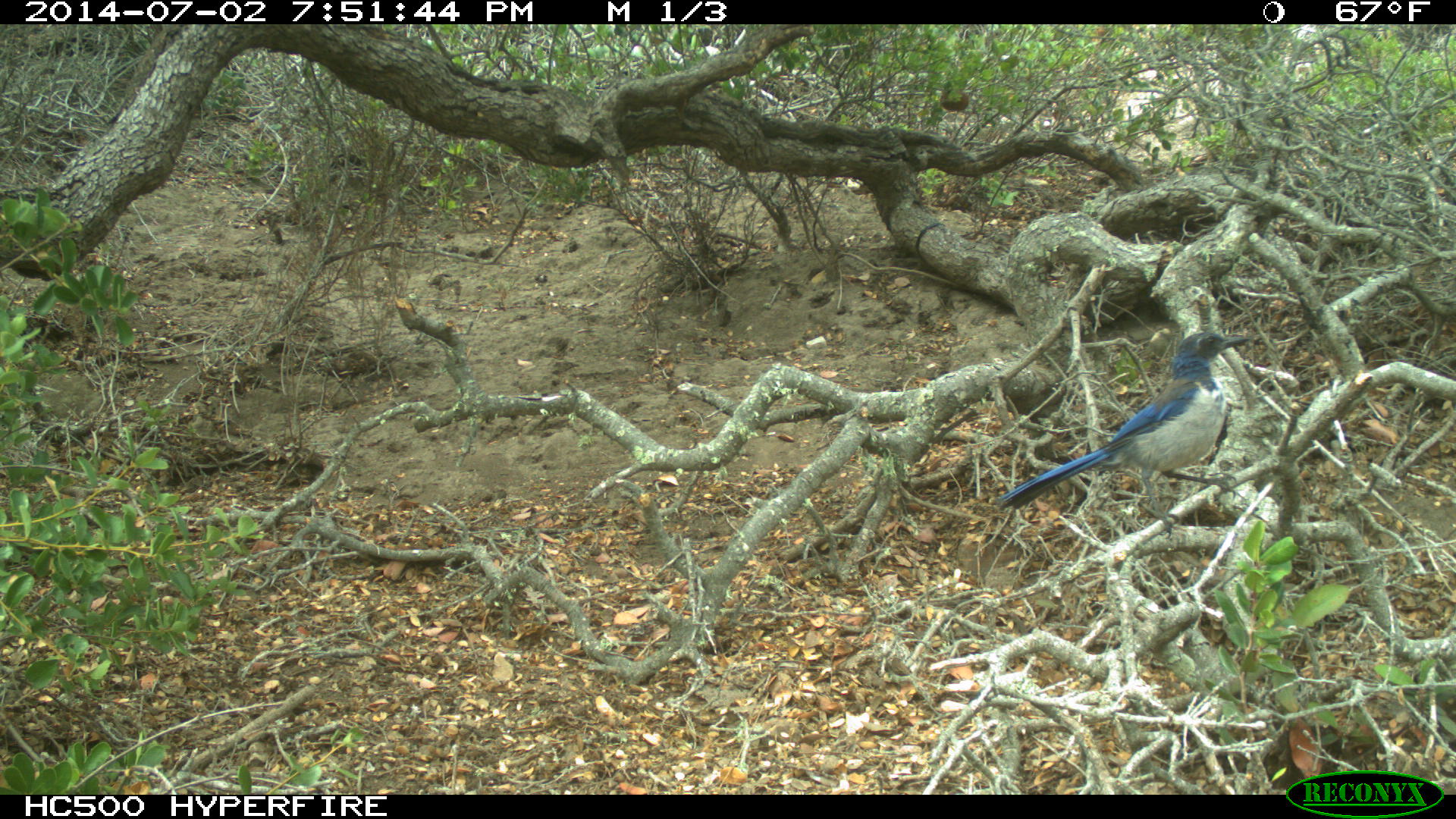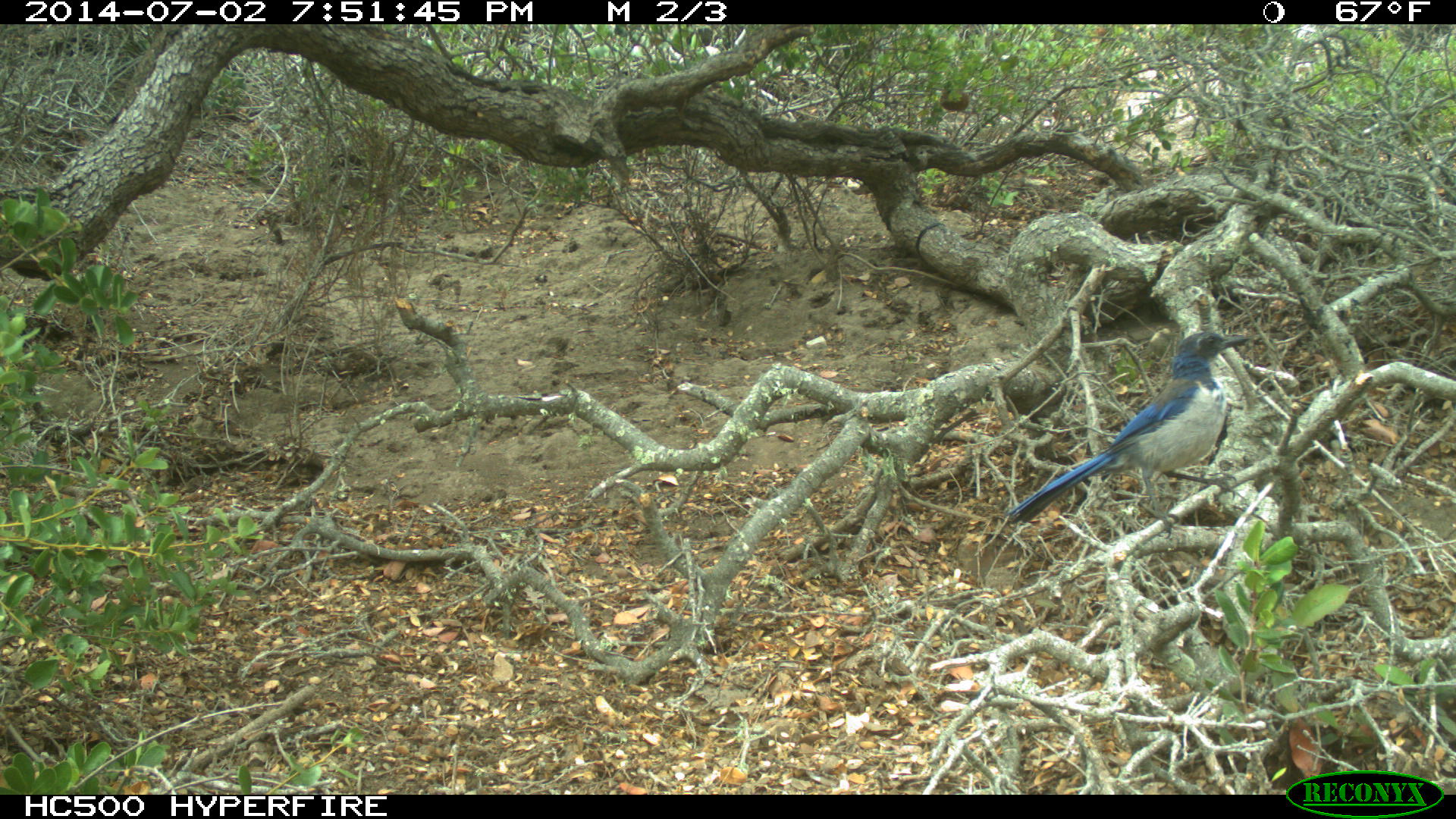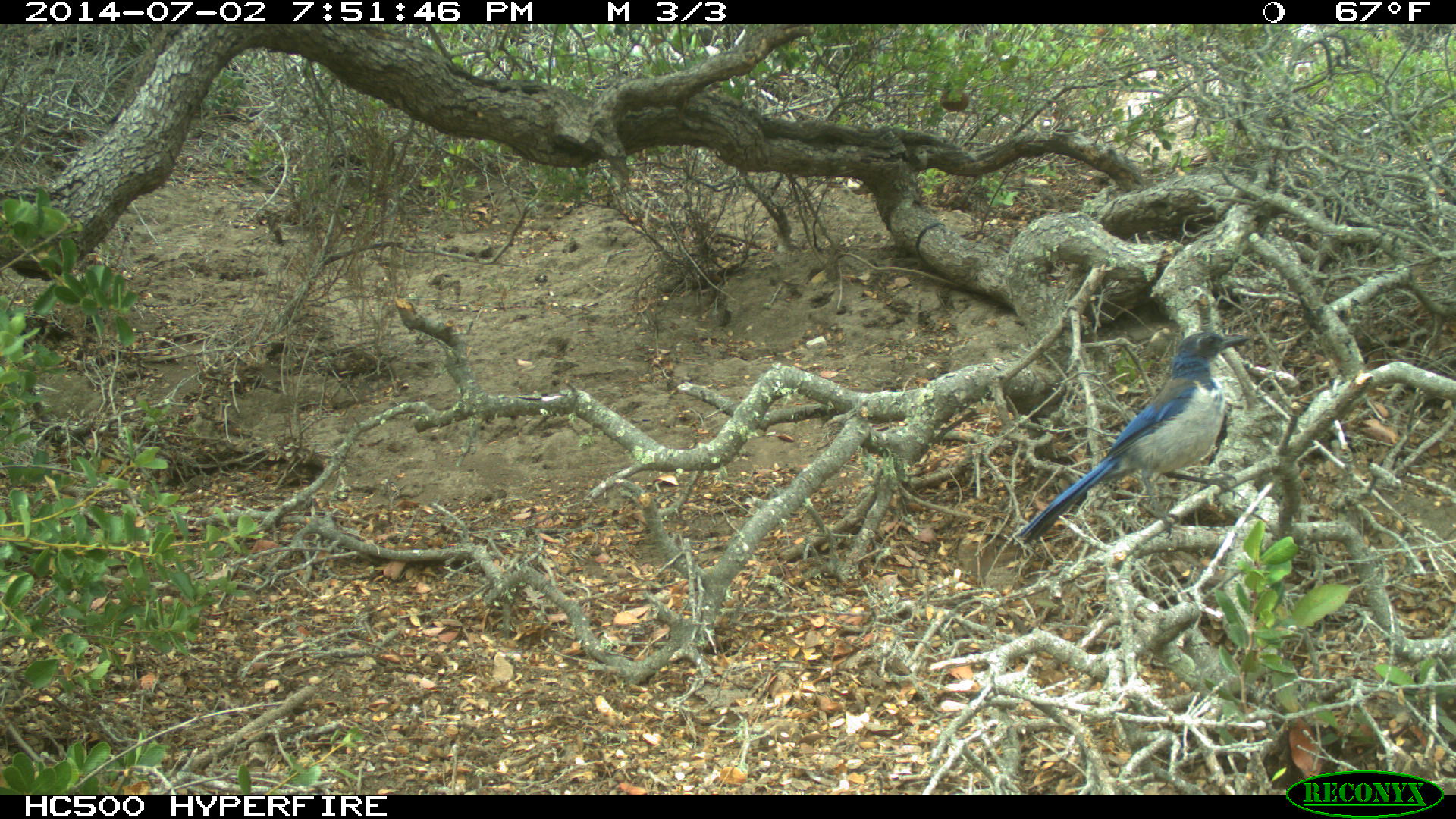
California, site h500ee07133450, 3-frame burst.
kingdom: Animalia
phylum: Chordata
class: Aves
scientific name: Aves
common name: bird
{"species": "bird (Aves)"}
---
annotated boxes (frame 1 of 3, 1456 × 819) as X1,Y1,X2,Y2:
bird: 996,331,1250,538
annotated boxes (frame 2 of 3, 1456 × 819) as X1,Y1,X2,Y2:
bird: 1004,331,1251,538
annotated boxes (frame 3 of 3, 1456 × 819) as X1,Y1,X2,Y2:
bird: 1015,330,1250,547